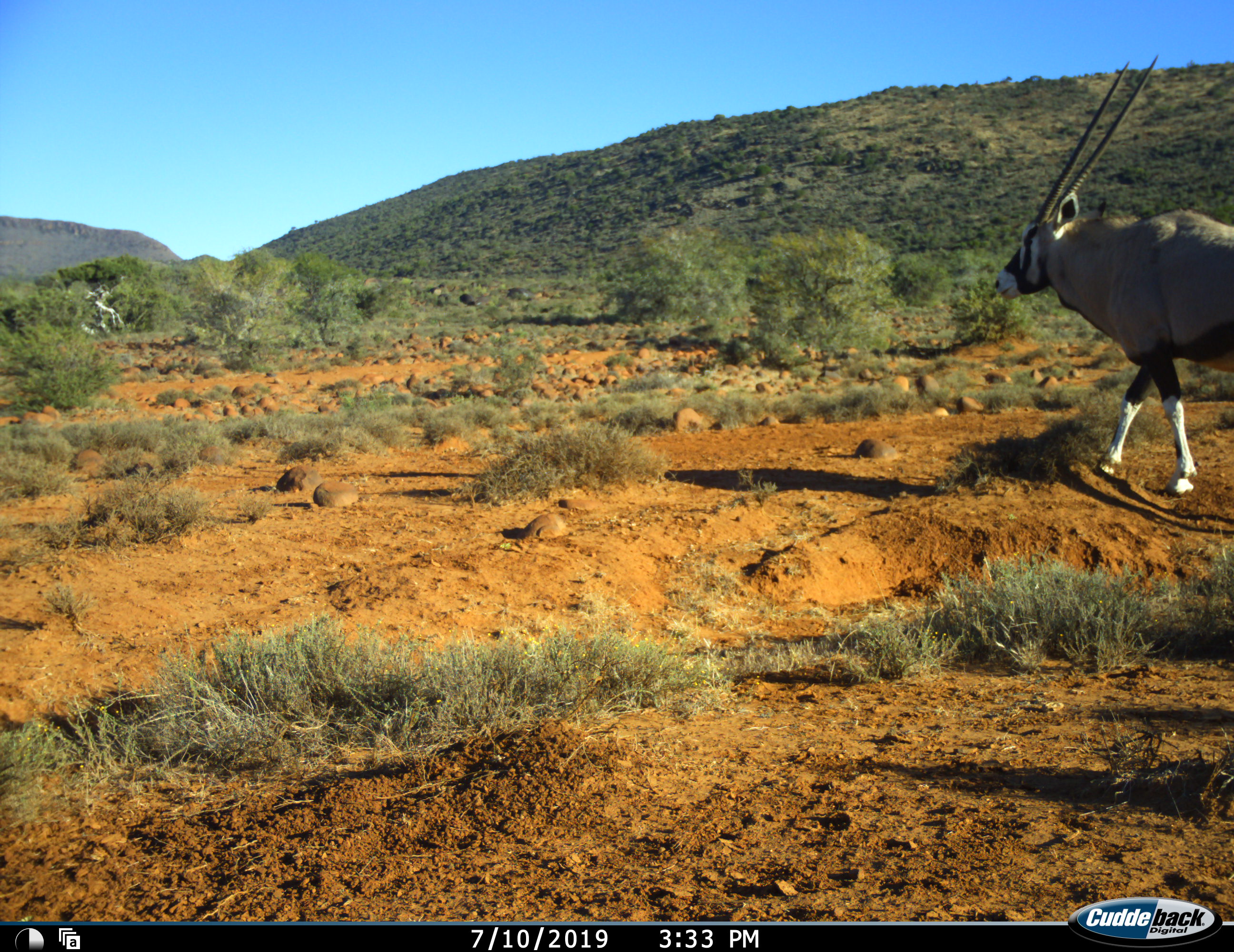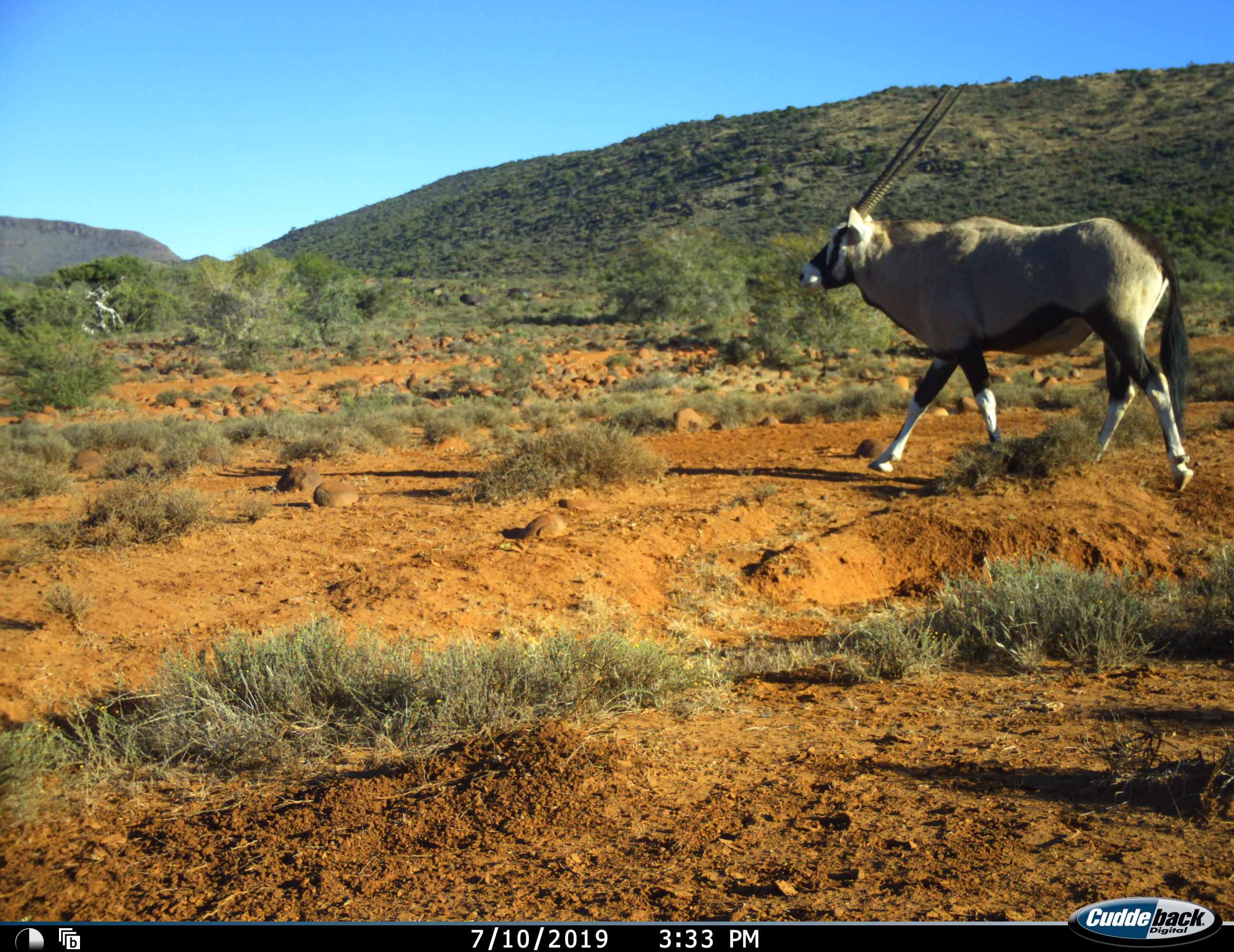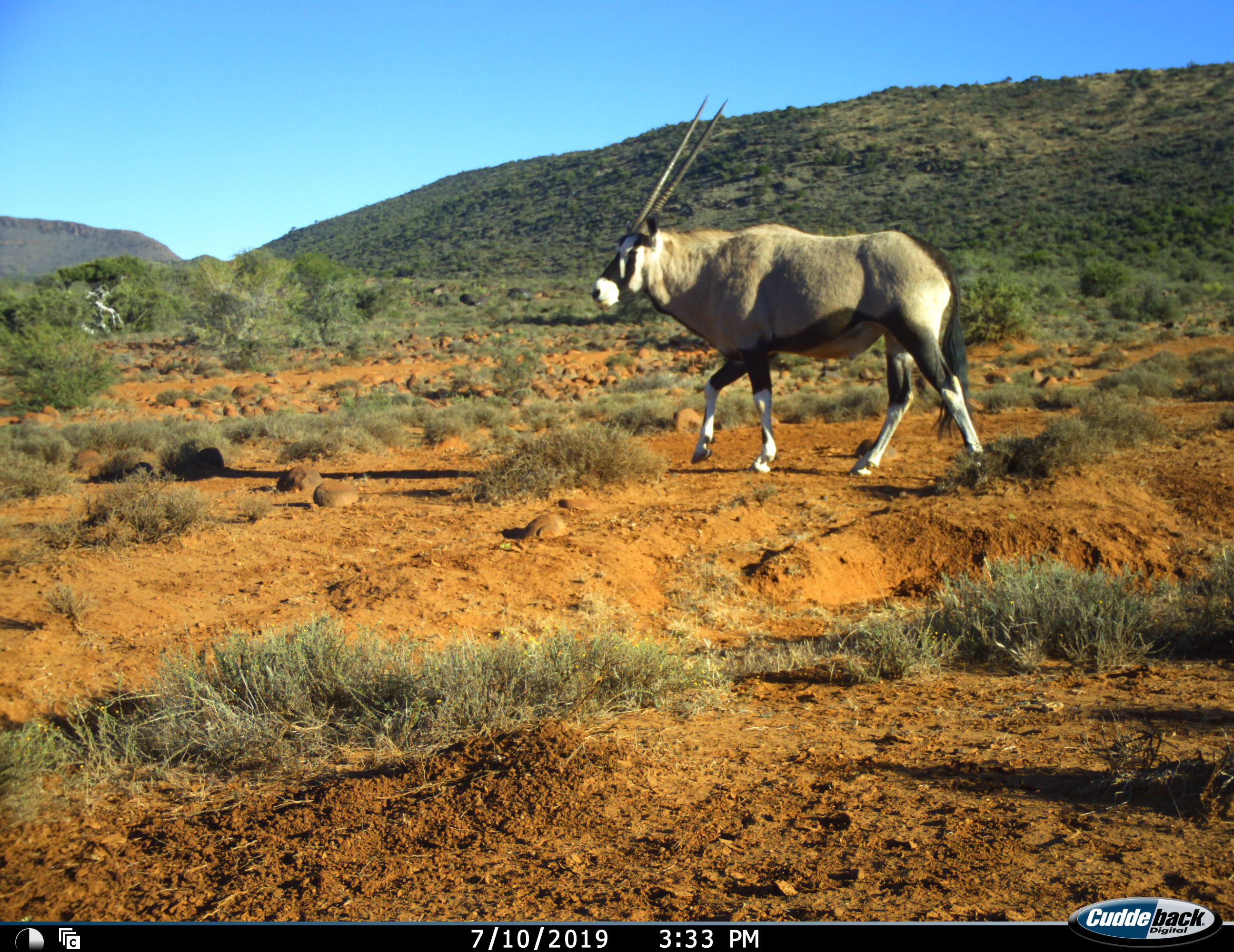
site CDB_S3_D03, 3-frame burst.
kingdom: Animalia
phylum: Chordata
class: Mammalia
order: Artiodactyla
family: Bovidae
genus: Oryx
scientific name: Oryx gazella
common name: gemsbok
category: oryx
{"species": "oryx (gemsbok) (Oryx gazella)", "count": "1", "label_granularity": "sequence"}